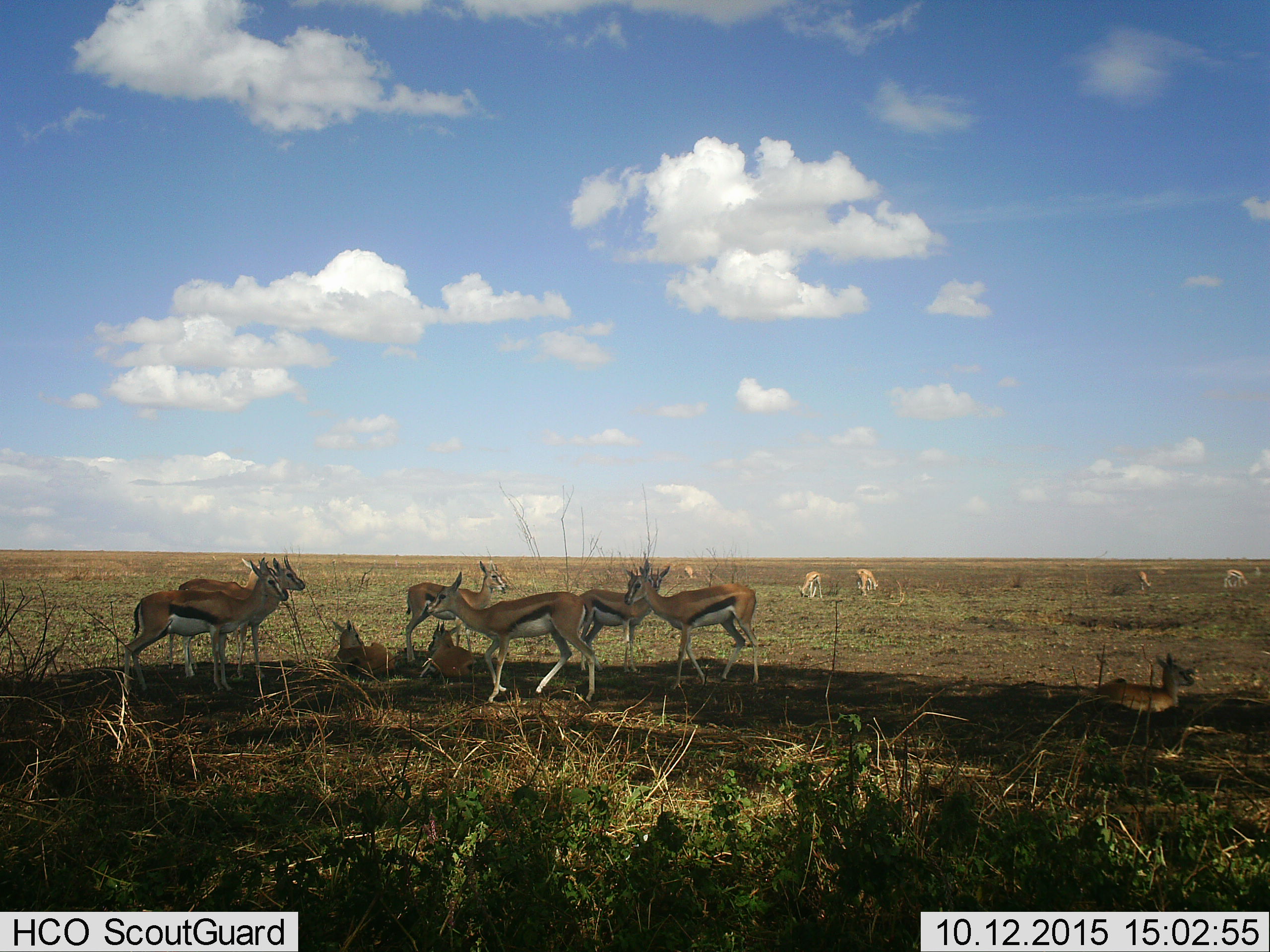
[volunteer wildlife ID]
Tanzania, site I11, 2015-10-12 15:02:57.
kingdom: Animalia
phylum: Chordata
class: Mammalia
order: Artiodactyla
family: Bovidae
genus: Eudorcas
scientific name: Eudorcas thomsonii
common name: thomson's gazelle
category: gazellethomsons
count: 11-50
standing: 89%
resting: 89%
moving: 22%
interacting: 0%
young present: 67%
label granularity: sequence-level